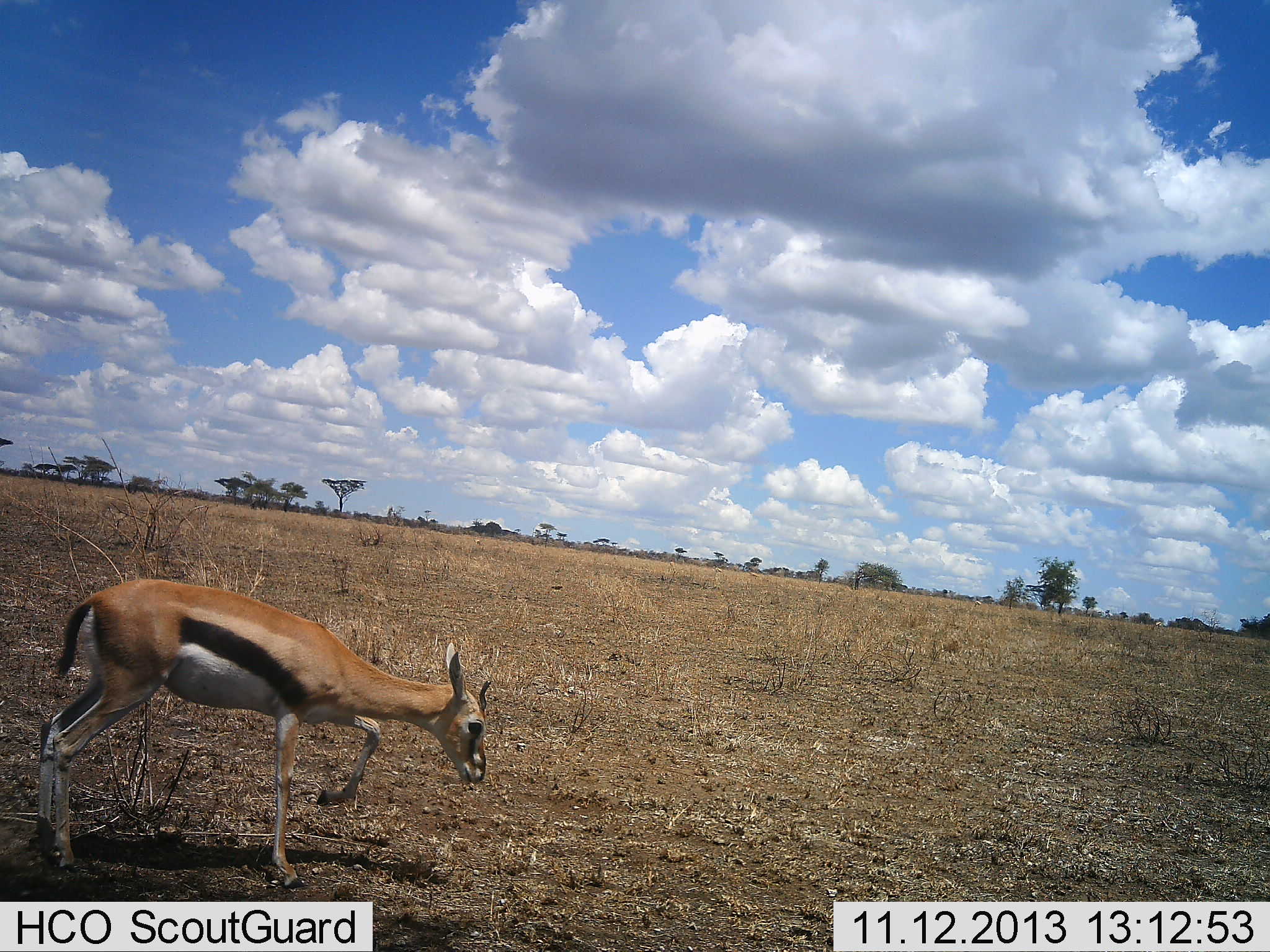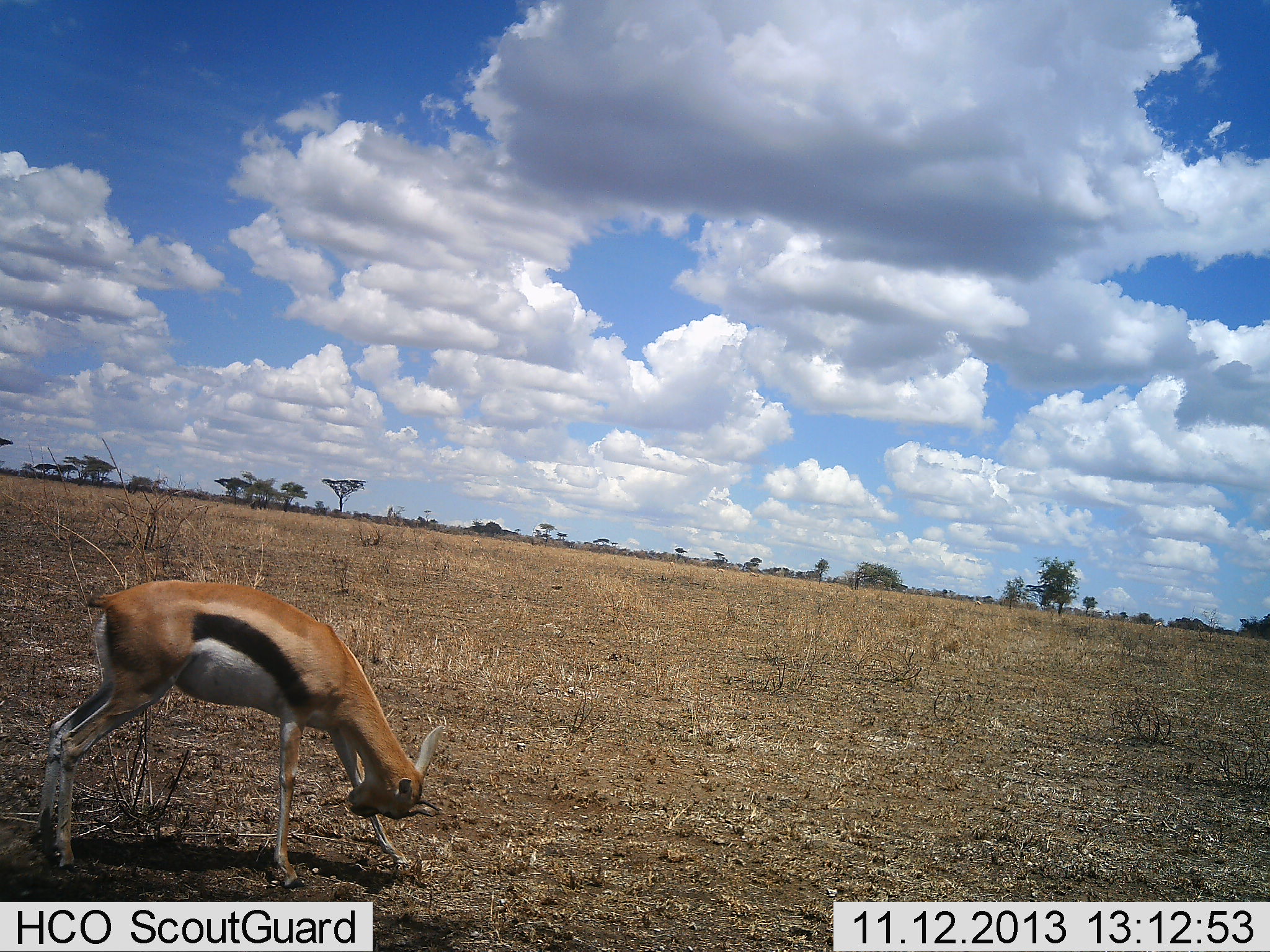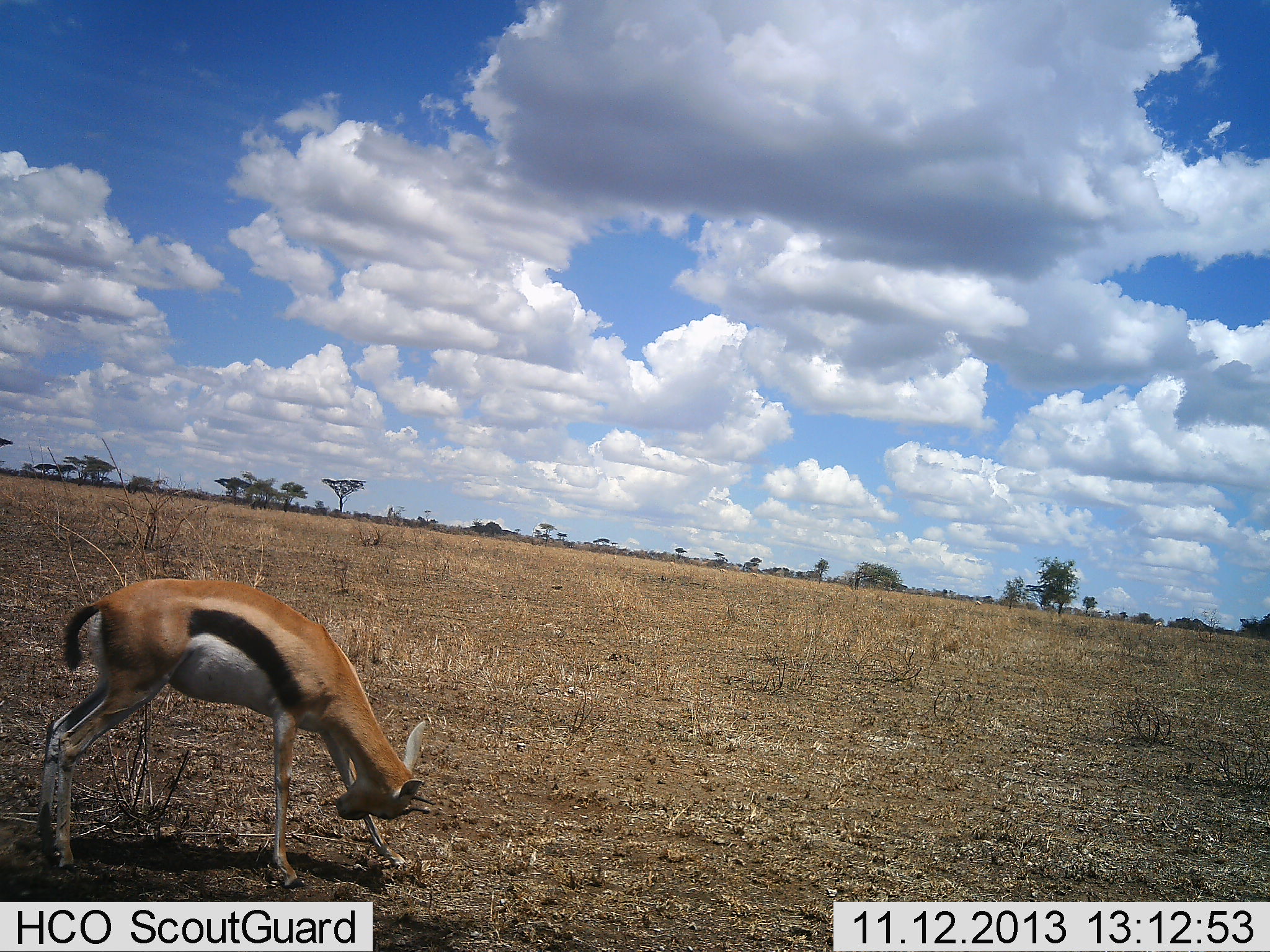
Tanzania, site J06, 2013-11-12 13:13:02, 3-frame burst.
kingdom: Animalia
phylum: Chordata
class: Mammalia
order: Artiodactyla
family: Bovidae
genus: Eudorcas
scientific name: Eudorcas thomsonii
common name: thomson's gazelle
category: gazellethomsons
Gazellethomsons (thomson's gazelle) (Eudorcas thomsonii), count 1. Behavior (volunteer vote fractions): standing 80%, resting 0%, moving 10%, interacting 10%. Young present (vote fraction): 0%. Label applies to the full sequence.